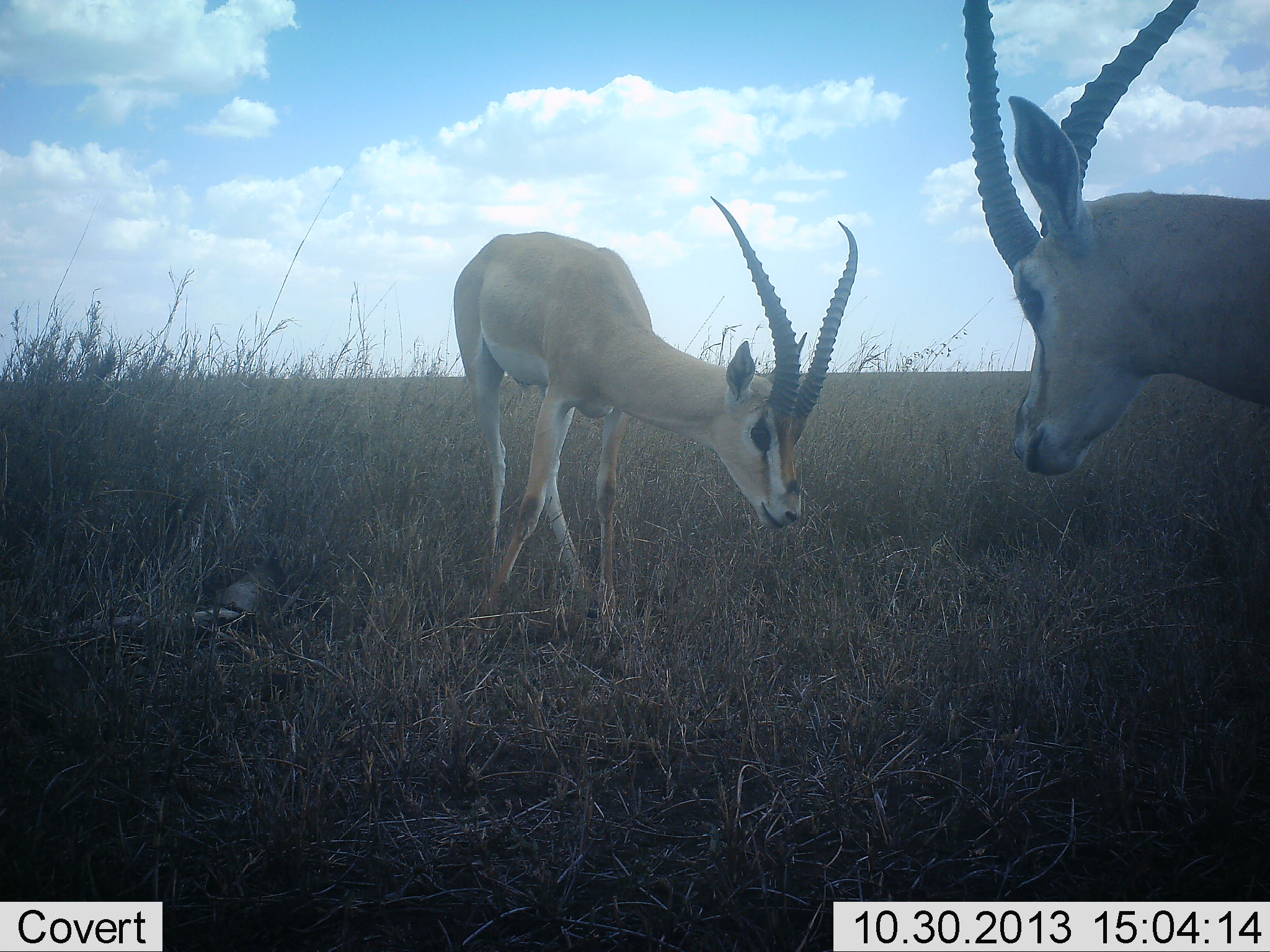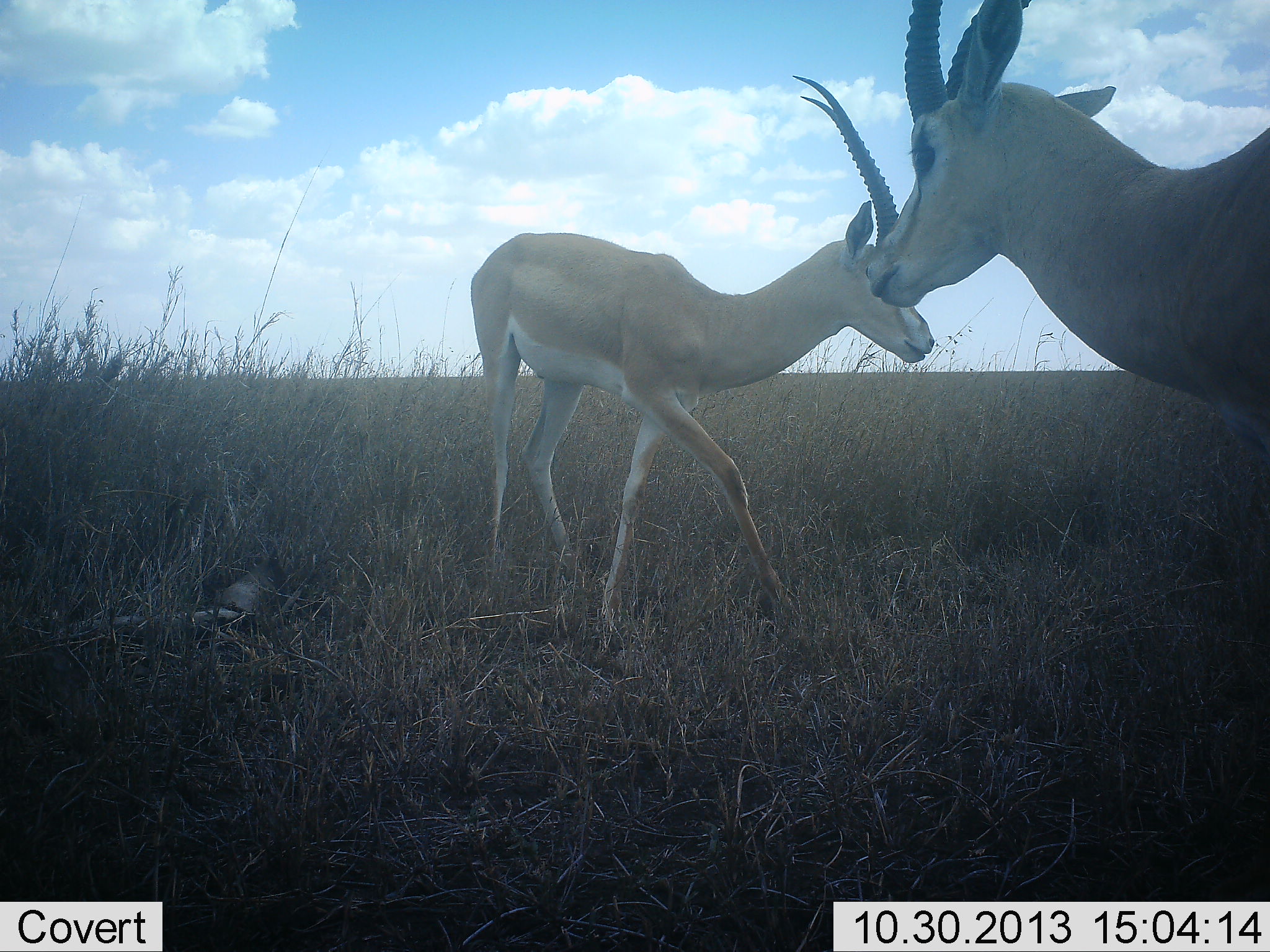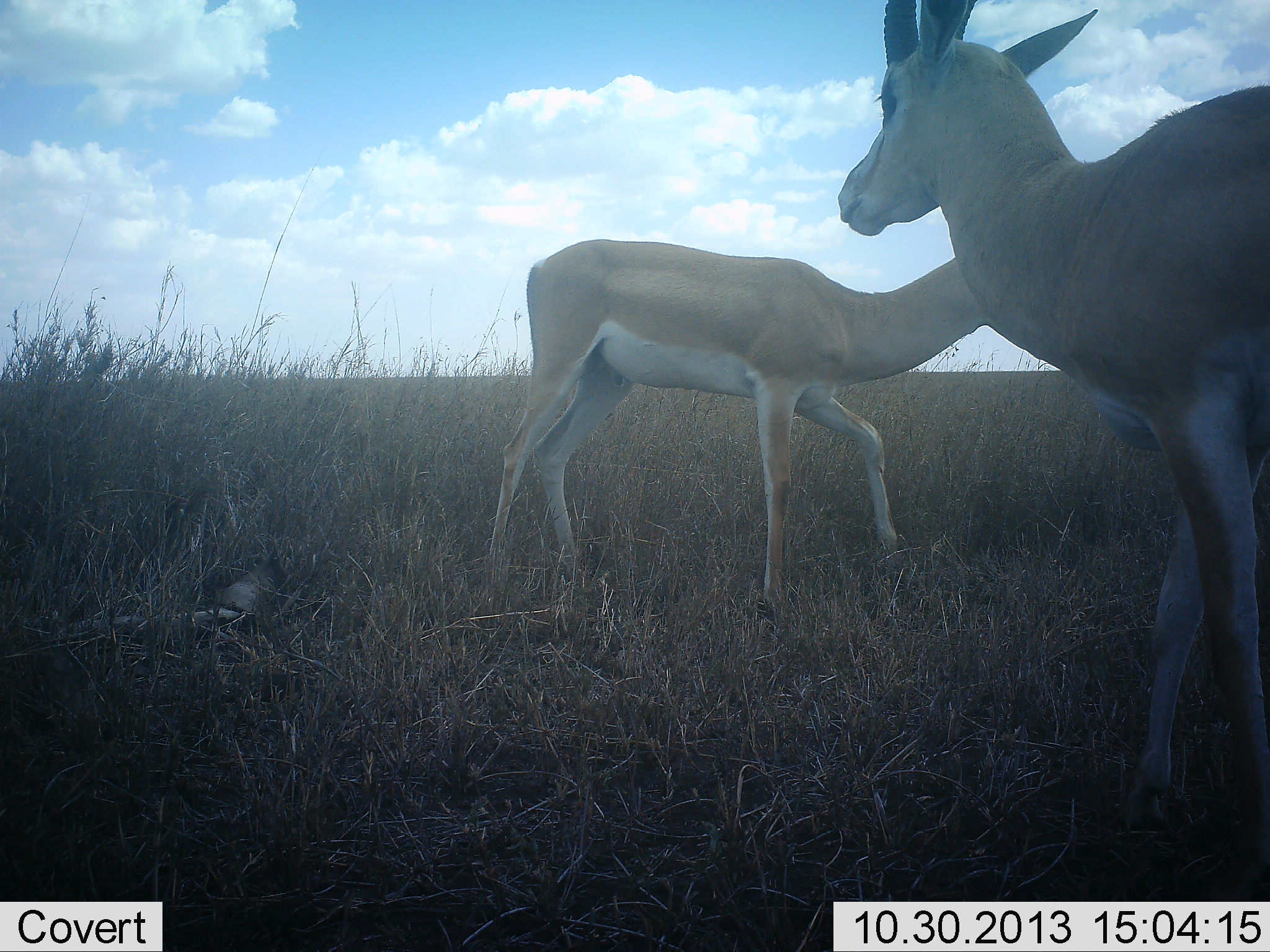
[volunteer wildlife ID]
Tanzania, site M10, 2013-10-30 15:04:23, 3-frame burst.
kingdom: Animalia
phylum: Chordata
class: Mammalia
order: Artiodactyla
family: Bovidae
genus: Nanger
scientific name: Nanger granti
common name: grant's gazelle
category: gazellegrants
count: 2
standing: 20%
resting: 0%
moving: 60%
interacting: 20%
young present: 0%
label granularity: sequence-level